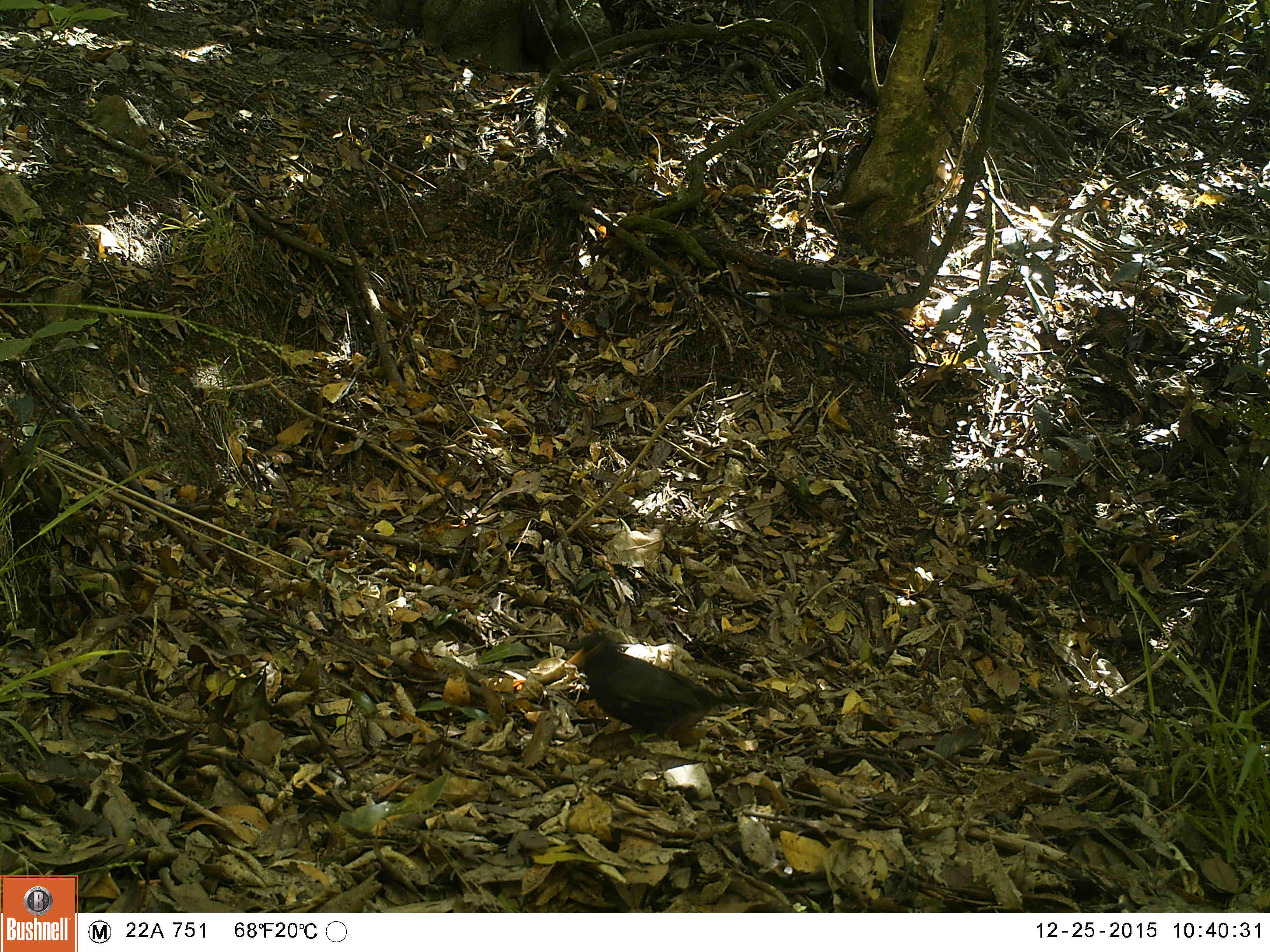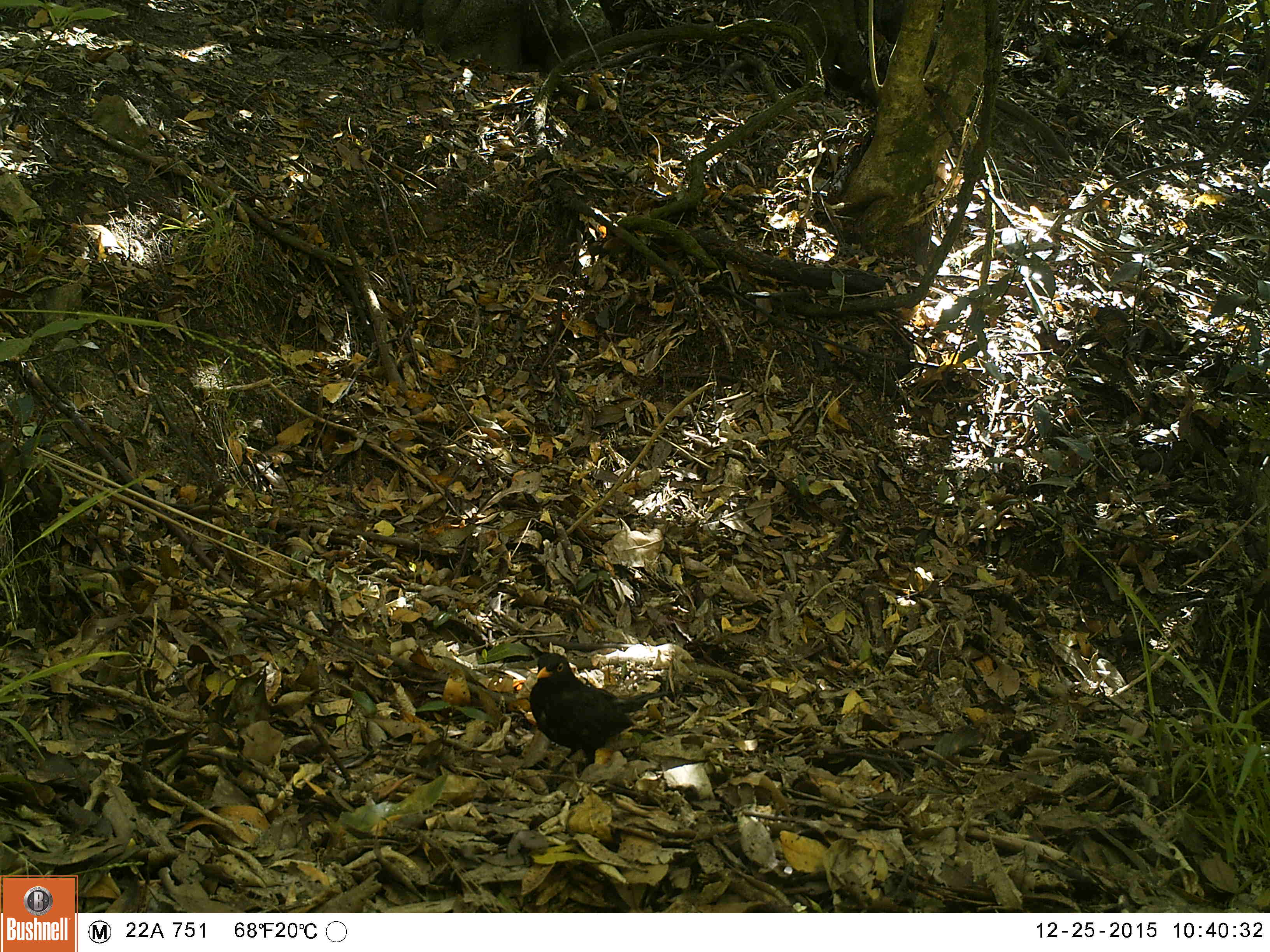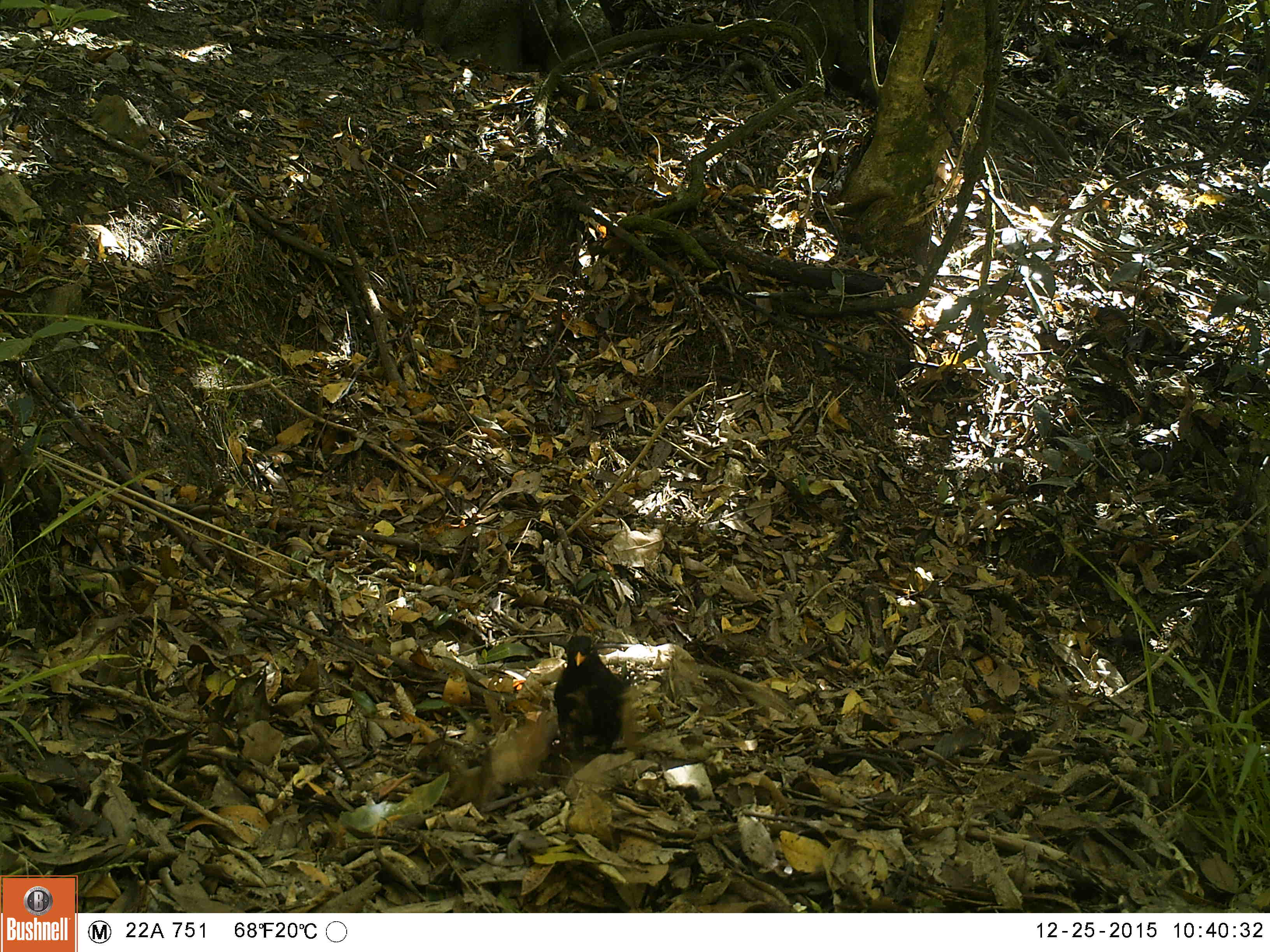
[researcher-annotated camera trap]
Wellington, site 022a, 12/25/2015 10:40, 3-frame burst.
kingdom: Animalia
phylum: Chordata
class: Aves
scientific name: Aves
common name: bird